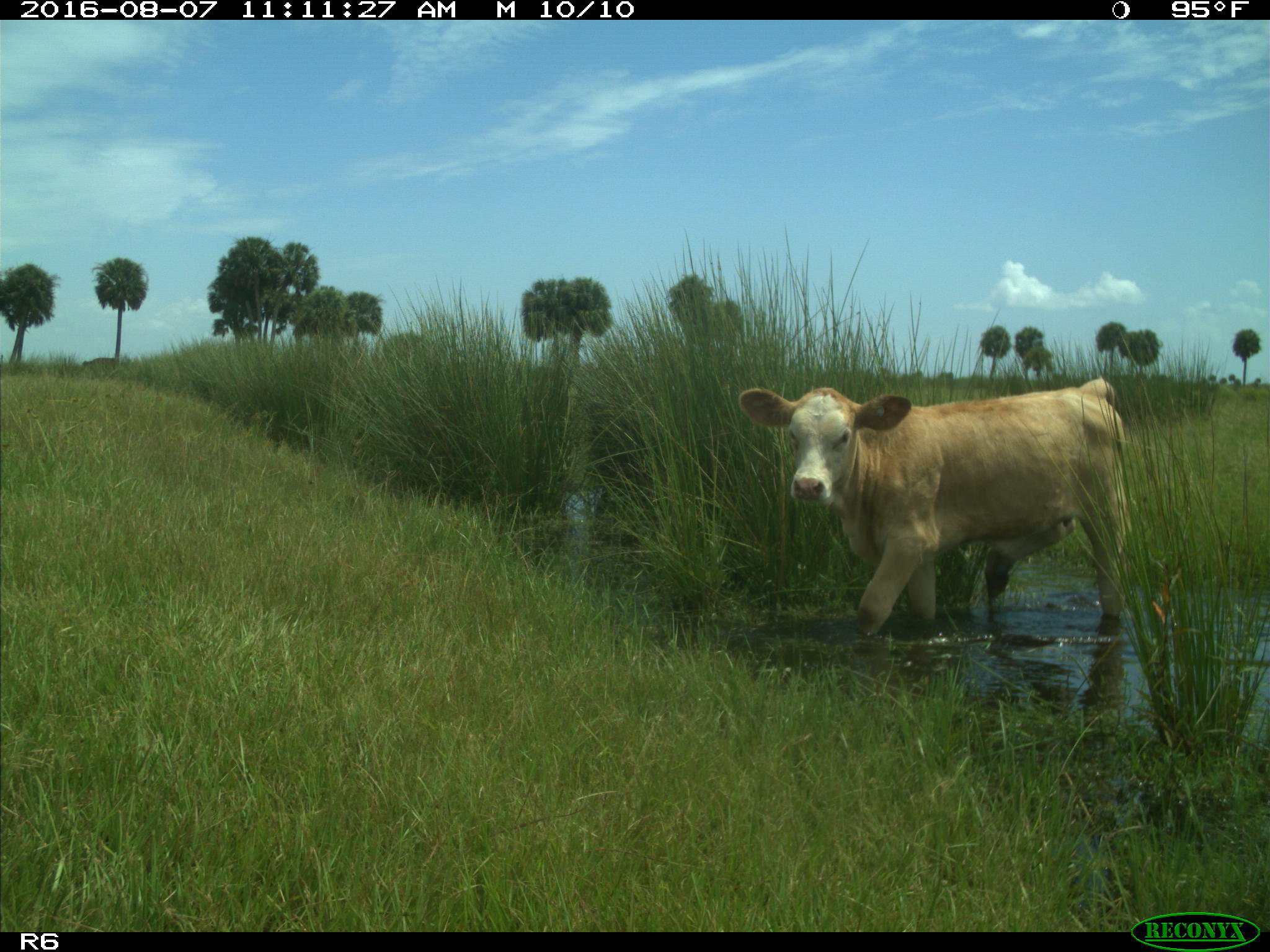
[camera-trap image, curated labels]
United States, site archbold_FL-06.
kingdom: Animalia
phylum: Chordata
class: Mammalia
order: Artiodactyla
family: Bovidae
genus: Bos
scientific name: Bos taurus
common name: domestic cow